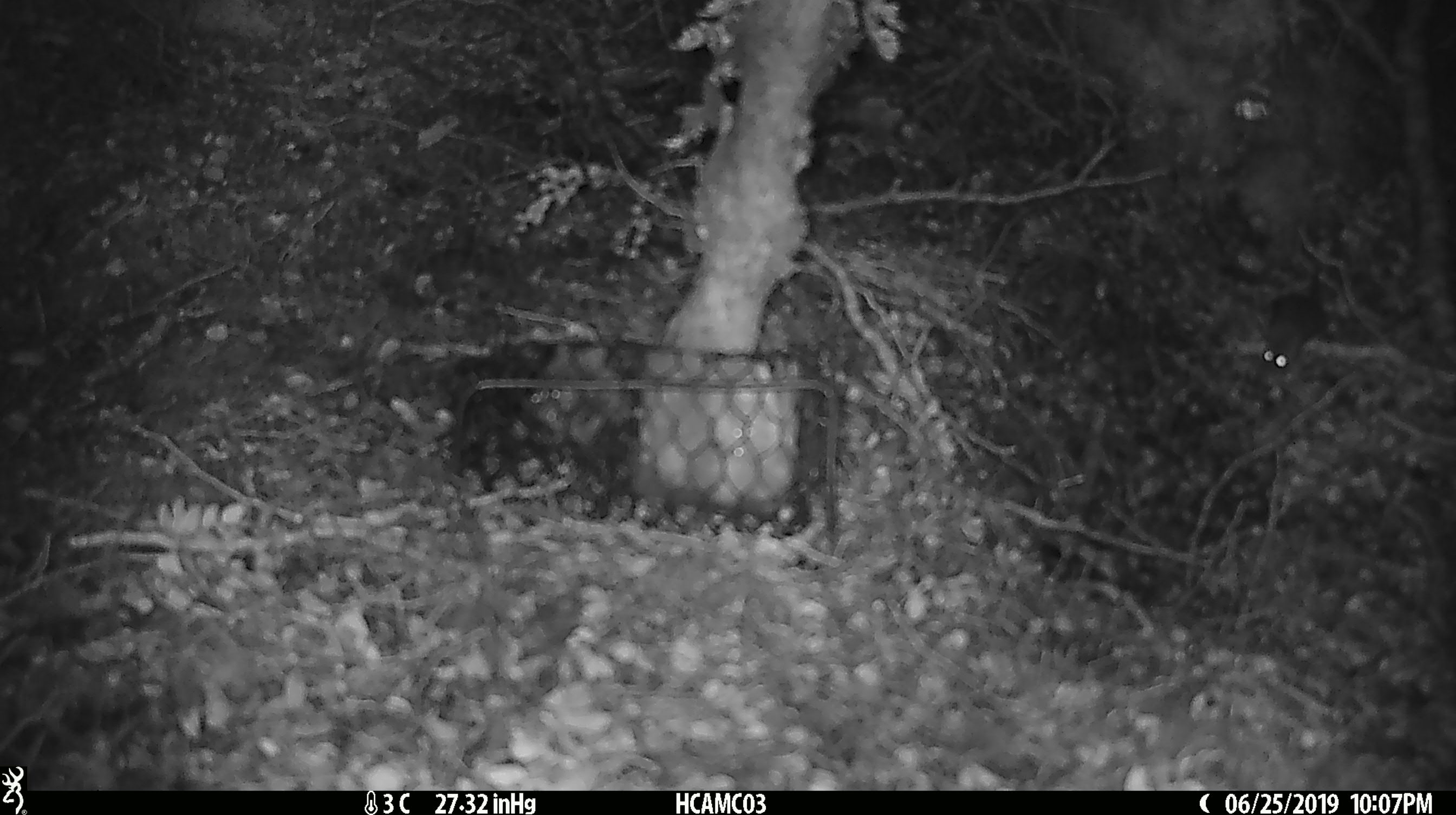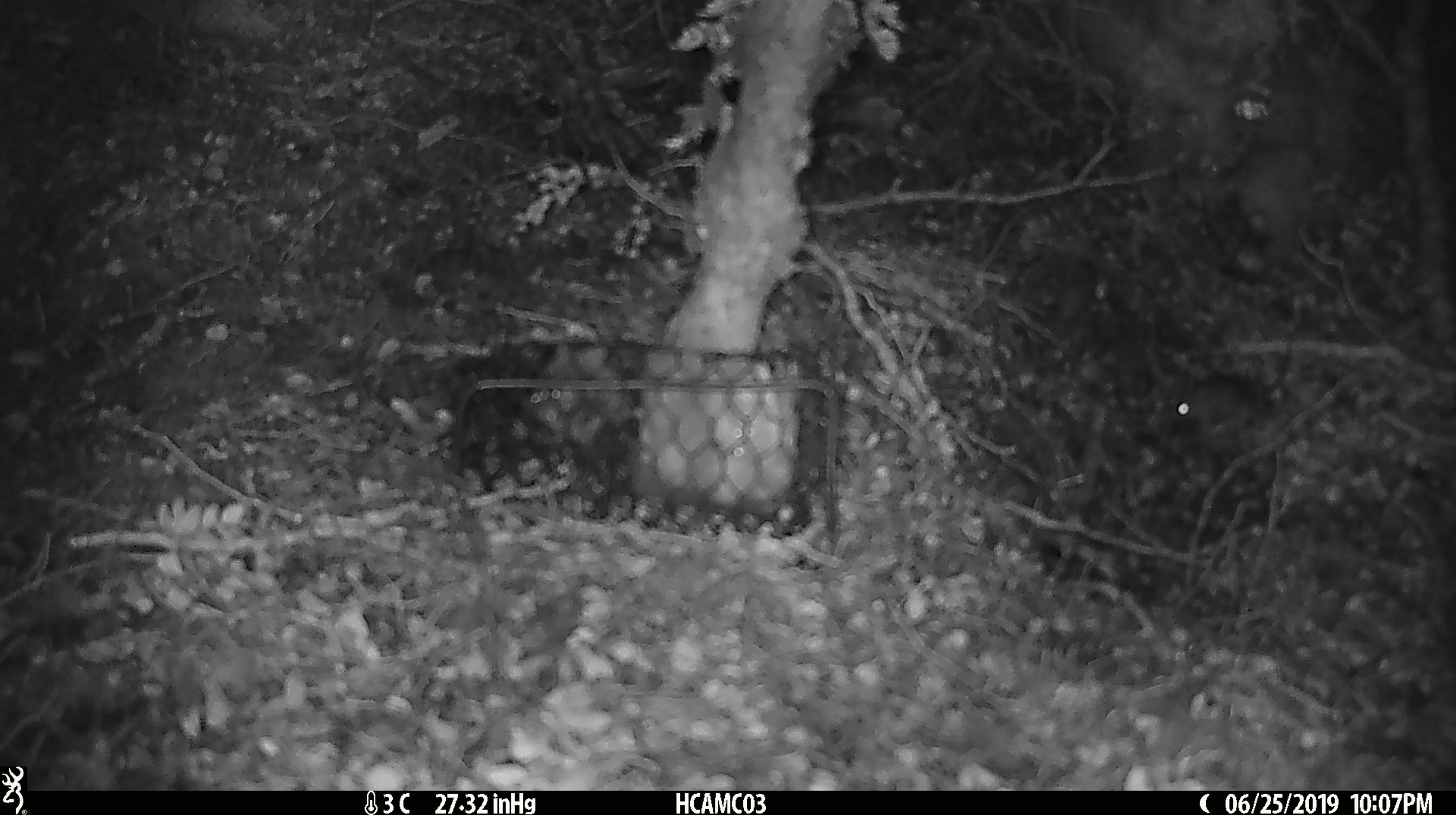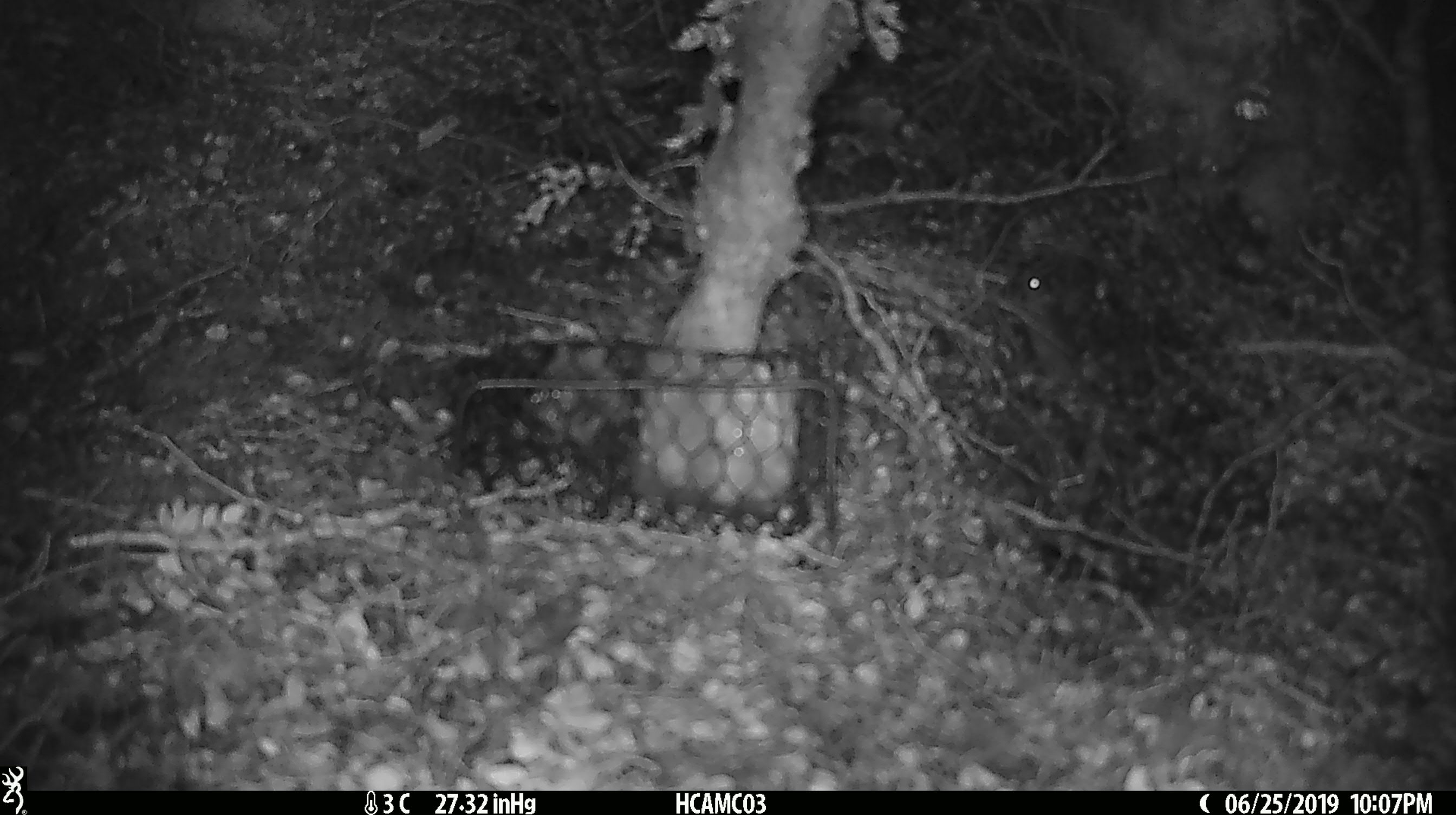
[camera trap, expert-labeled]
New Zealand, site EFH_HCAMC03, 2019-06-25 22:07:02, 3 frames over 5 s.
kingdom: Animalia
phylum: Chordata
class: Mammalia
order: Rodentia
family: Muridae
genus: Mus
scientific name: Mus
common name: mouse